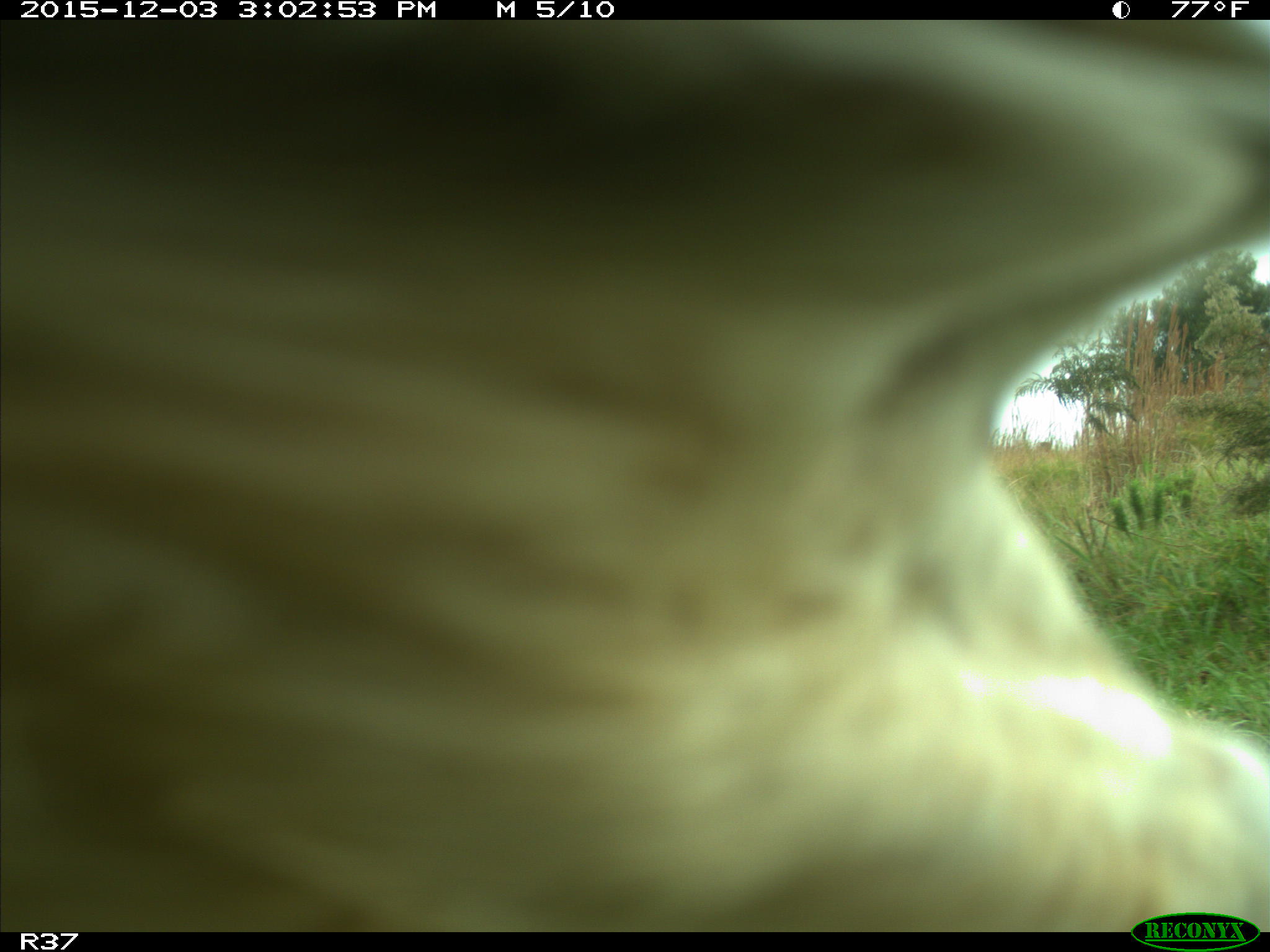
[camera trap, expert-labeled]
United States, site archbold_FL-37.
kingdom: Animalia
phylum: Chordata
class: Mammalia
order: Artiodactyla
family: Bovidae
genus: Bos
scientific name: Bos taurus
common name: domestic cow